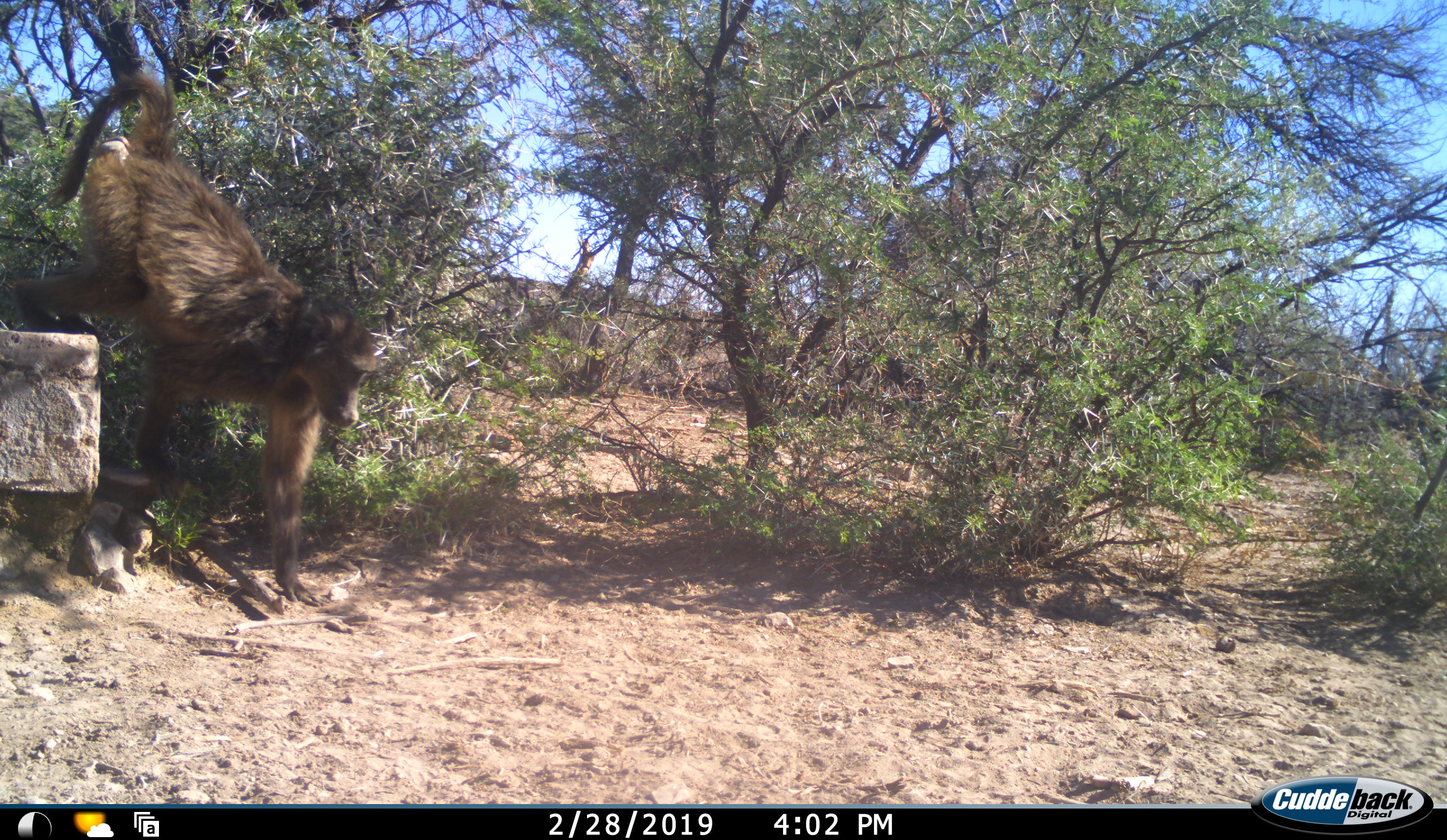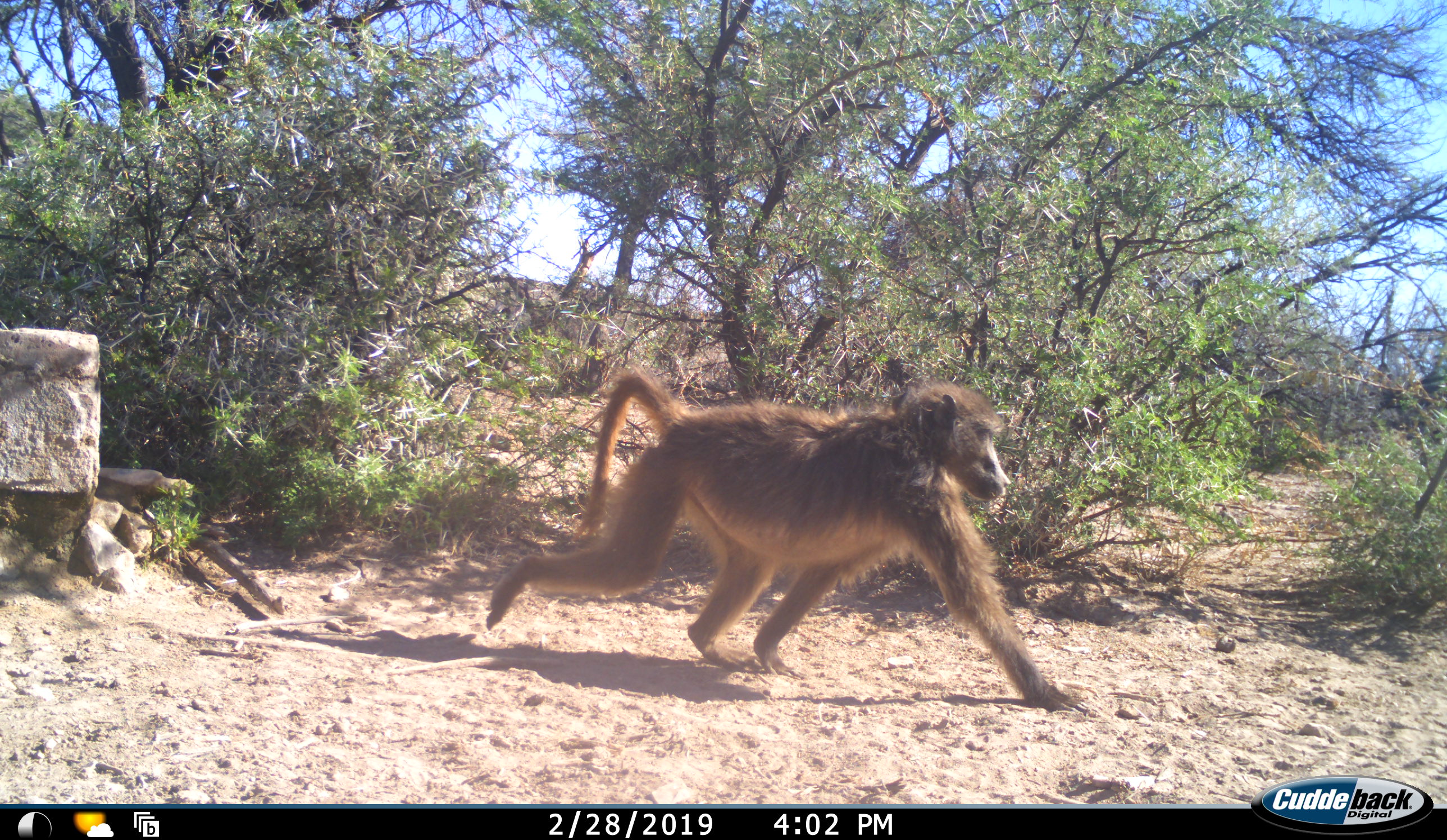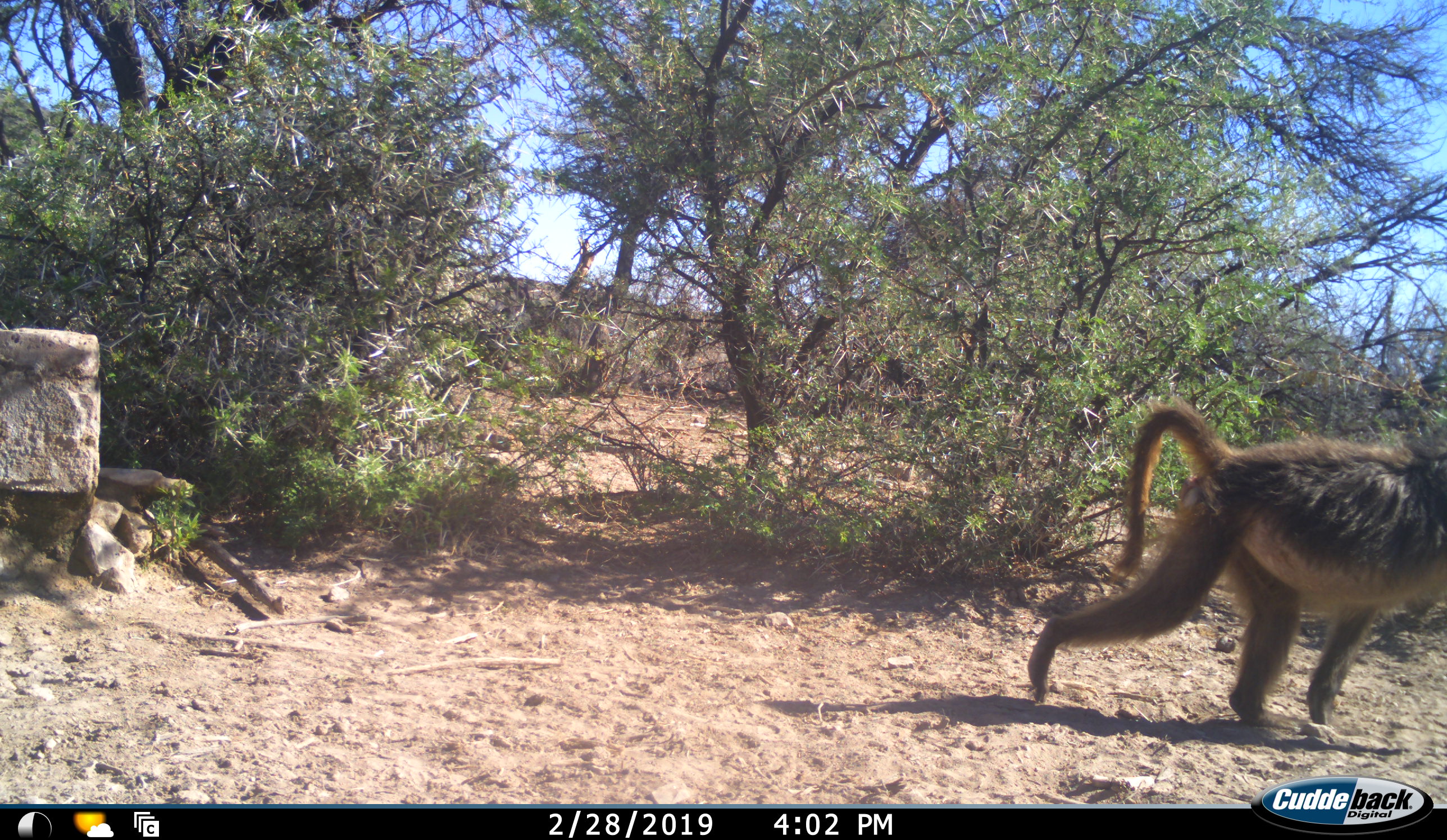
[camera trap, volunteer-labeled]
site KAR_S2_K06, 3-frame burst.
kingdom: Animalia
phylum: Chordata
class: Mammalia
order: Primates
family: Cercopithecidae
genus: Papio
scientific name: Papio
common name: baboon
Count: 1.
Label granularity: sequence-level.